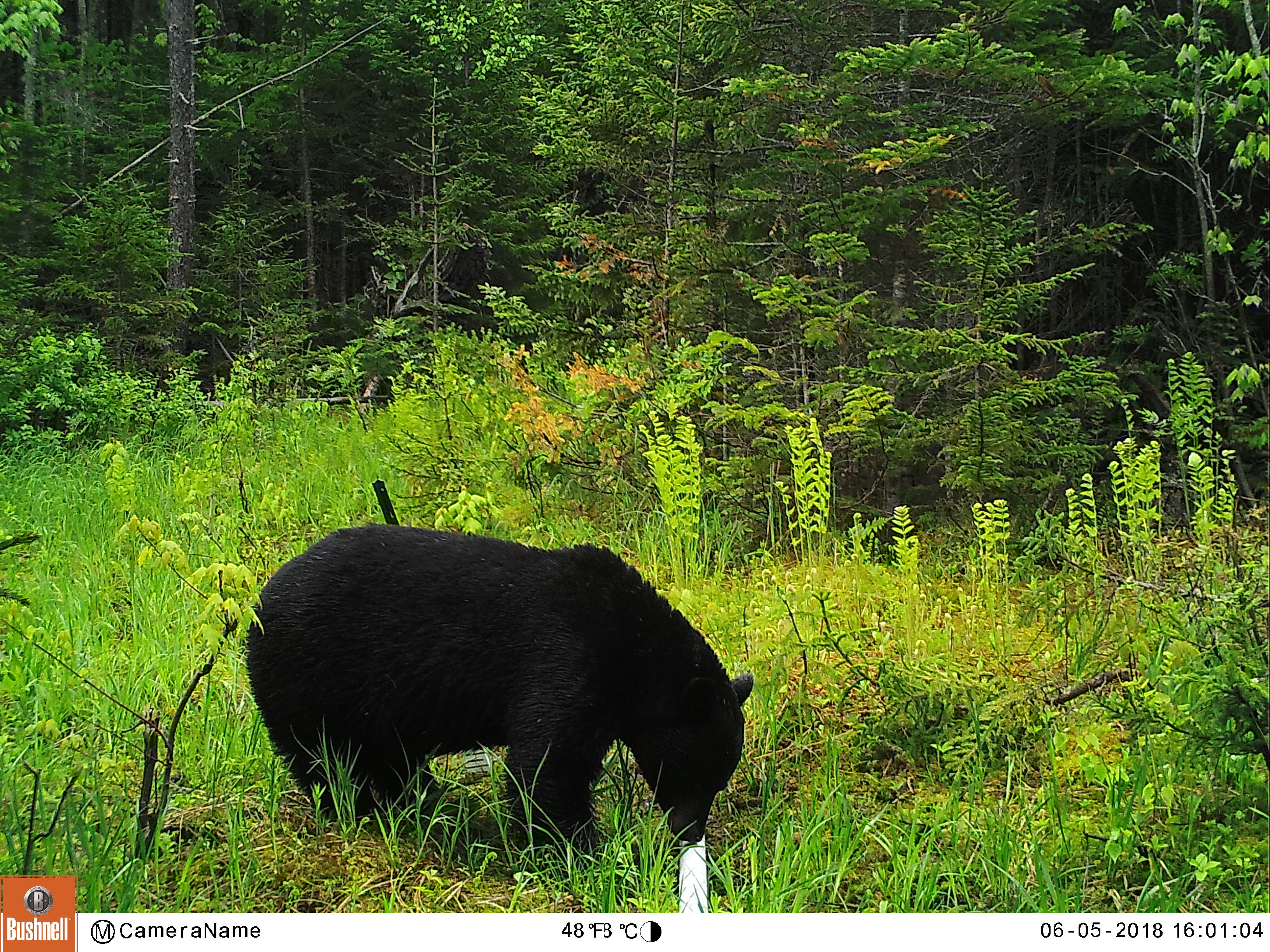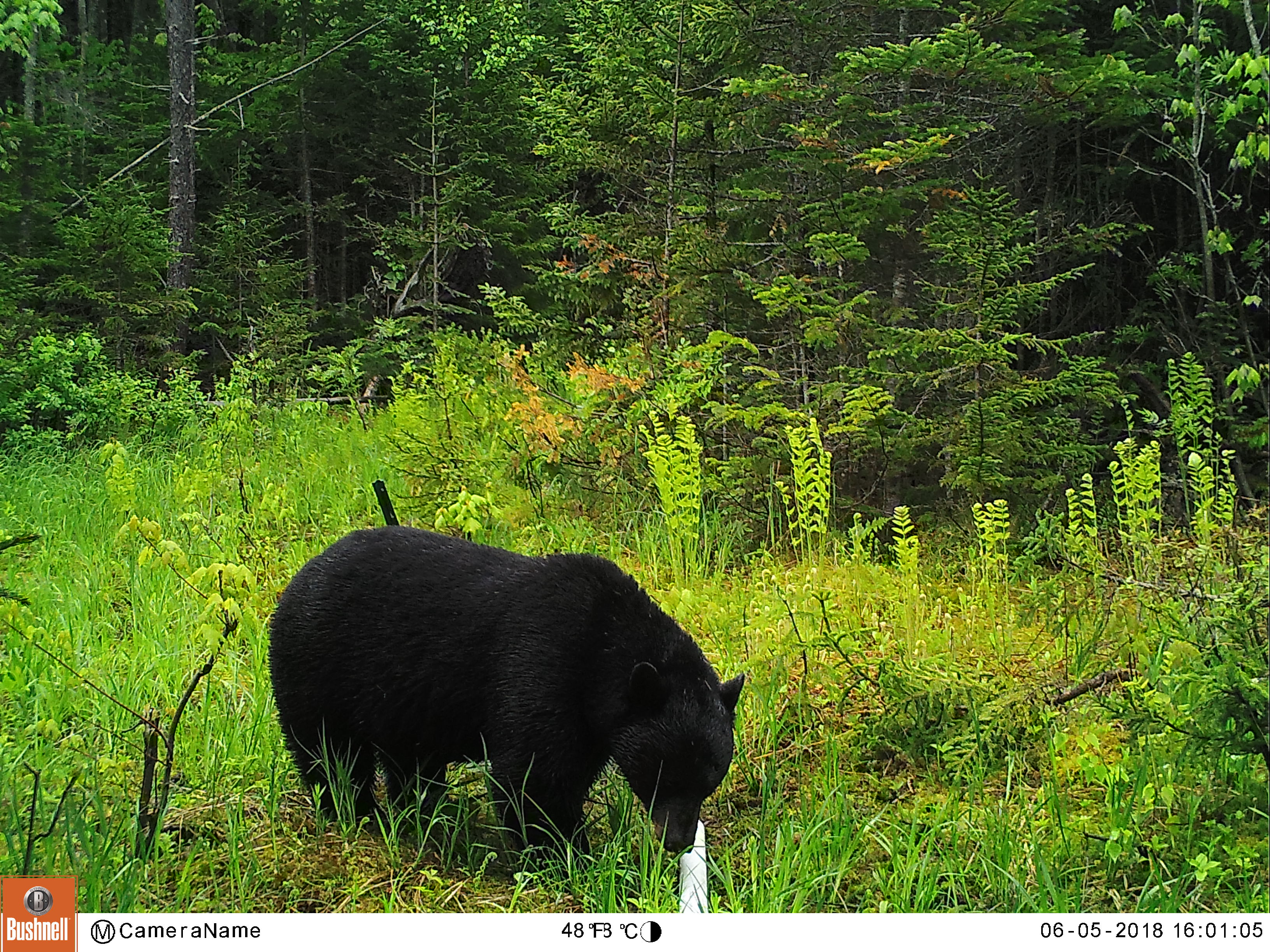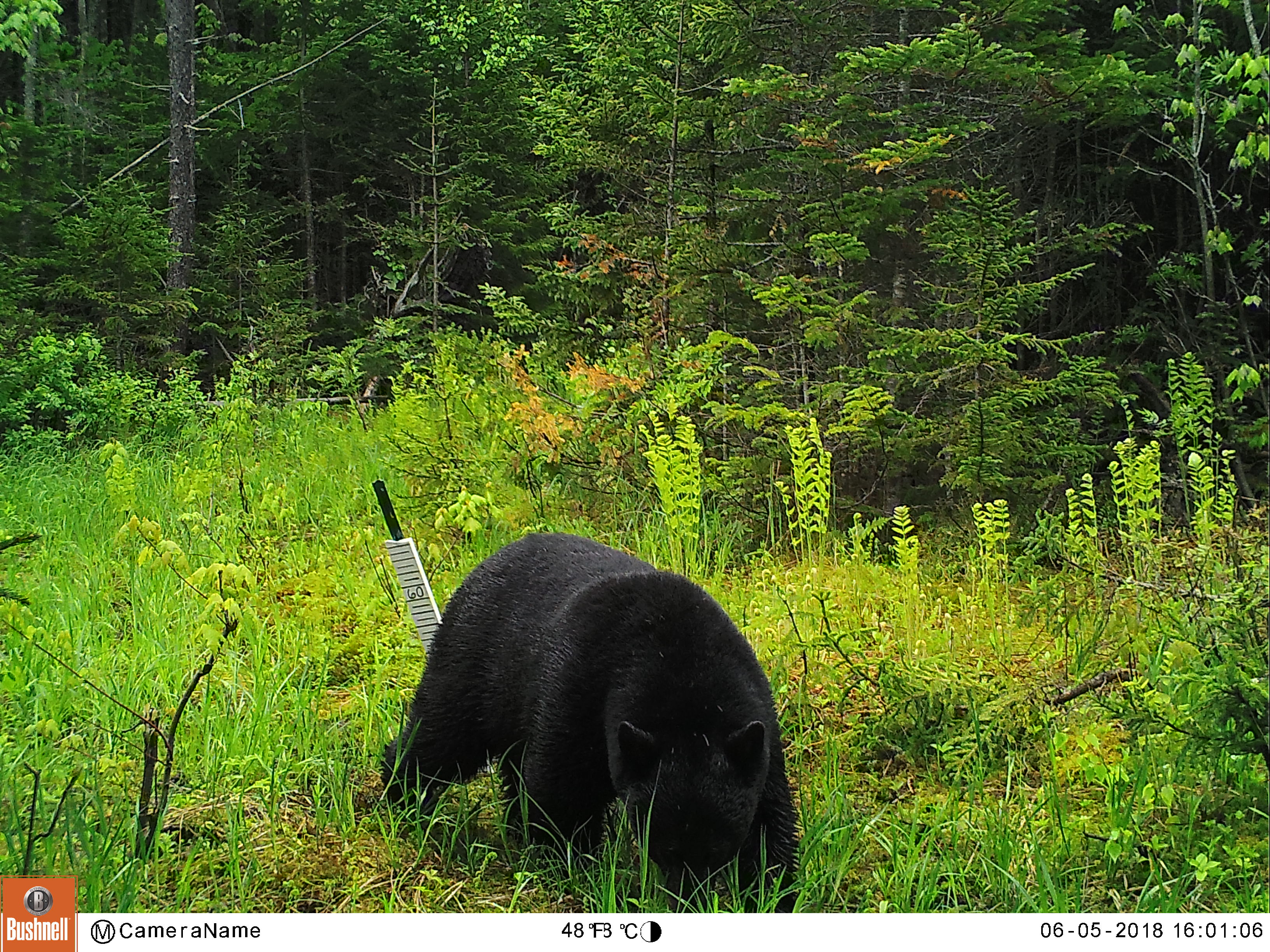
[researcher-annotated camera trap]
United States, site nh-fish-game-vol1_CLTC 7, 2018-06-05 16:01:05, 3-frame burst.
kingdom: Animalia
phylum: Chordata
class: Mammalia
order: Carnivora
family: Ursidae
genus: Ursus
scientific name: Ursus americanus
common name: black bear